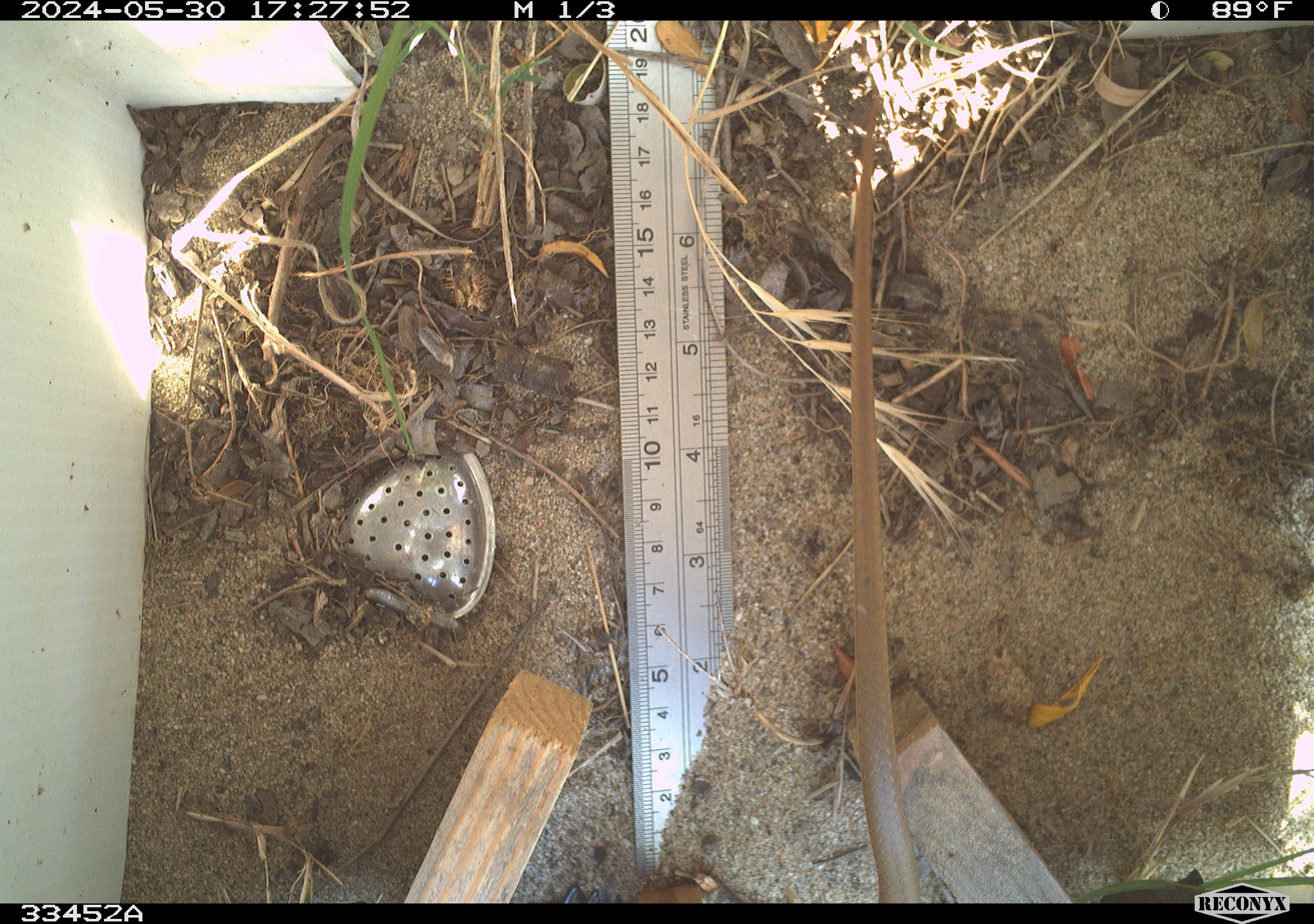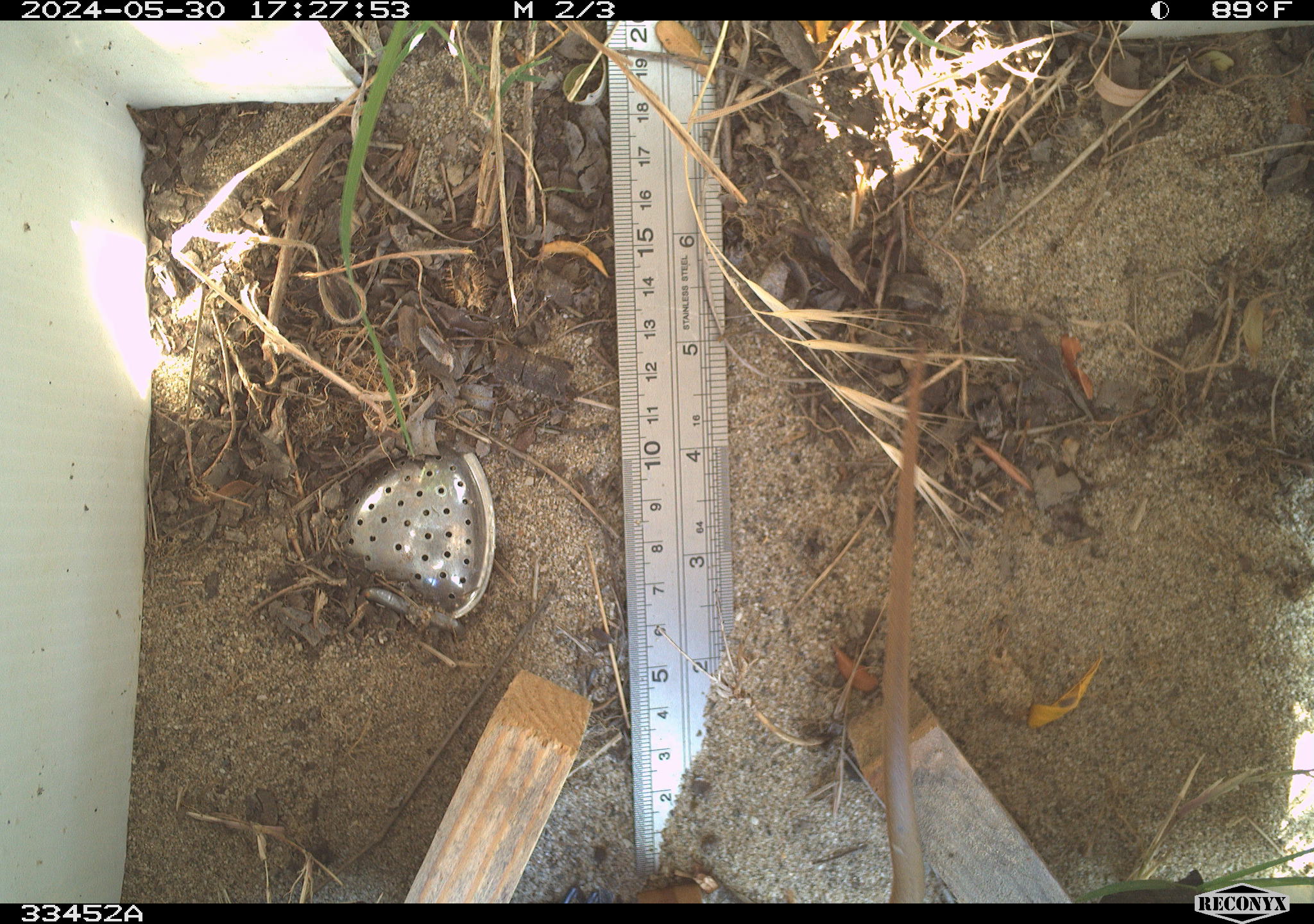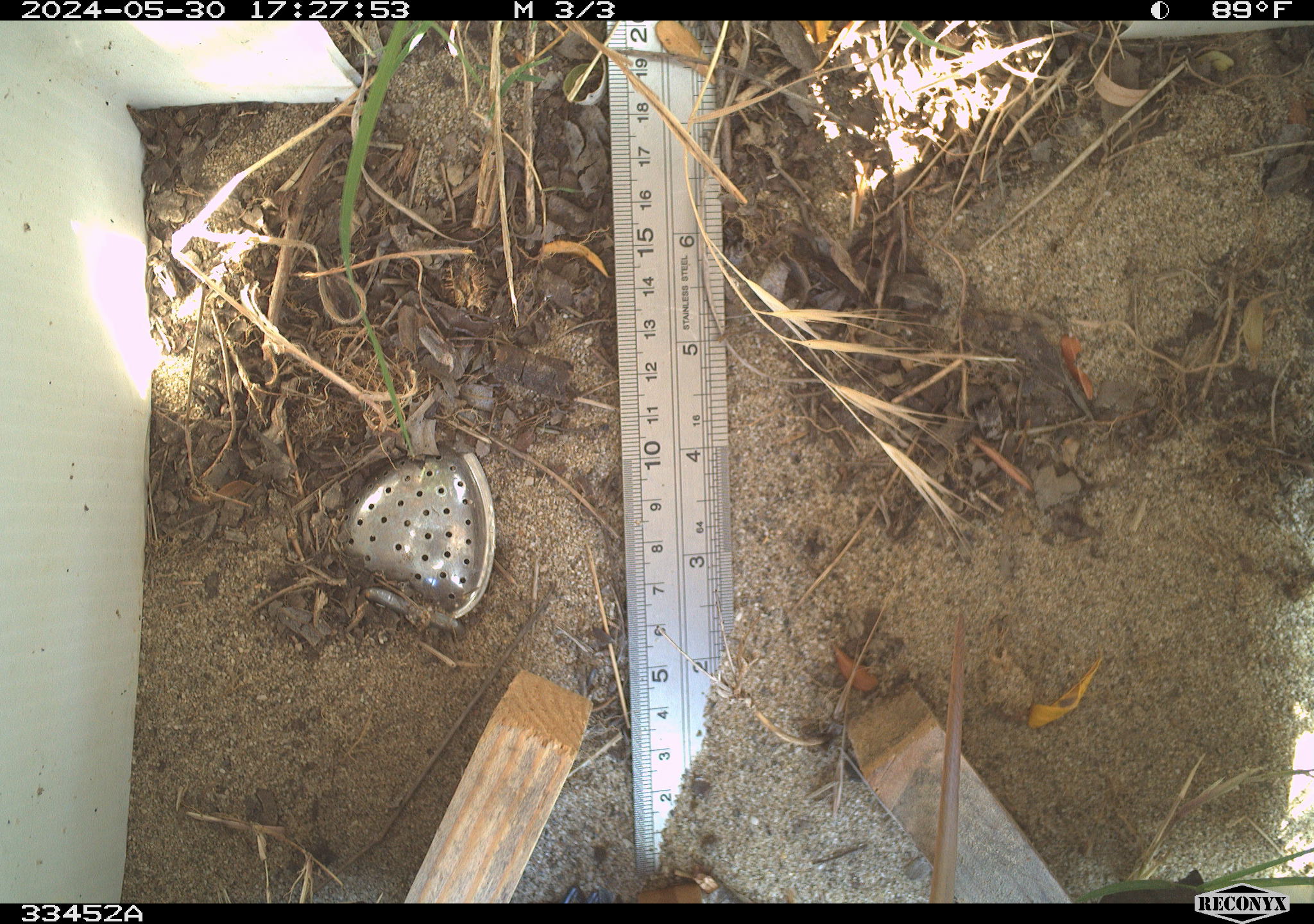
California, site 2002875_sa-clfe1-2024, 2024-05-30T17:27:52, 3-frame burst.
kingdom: Animalia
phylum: Chordata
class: Reptilia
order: Squamata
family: Colubridae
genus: Coluber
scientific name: Coluber constrictor mormon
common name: western yellow-bellied racer